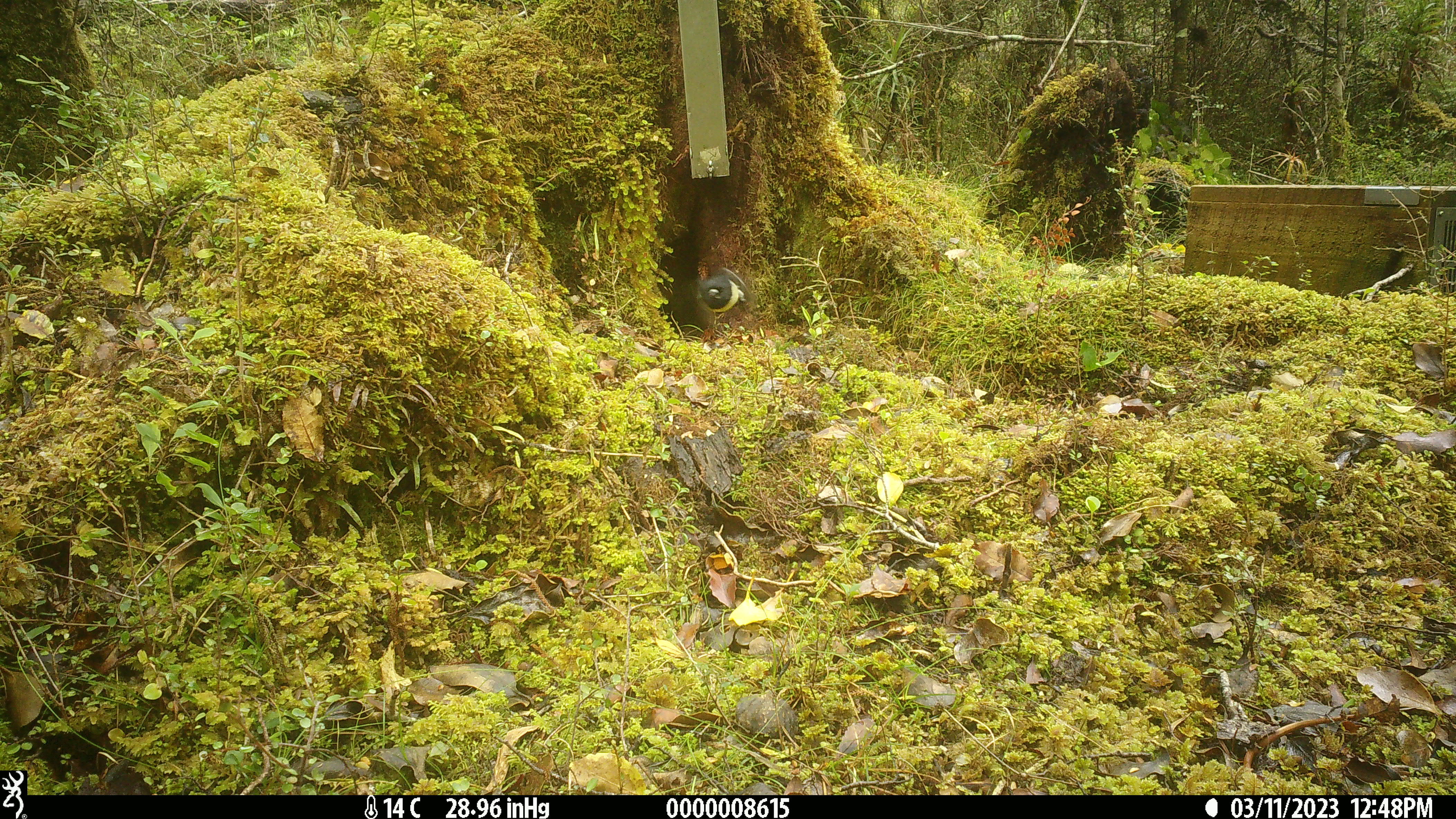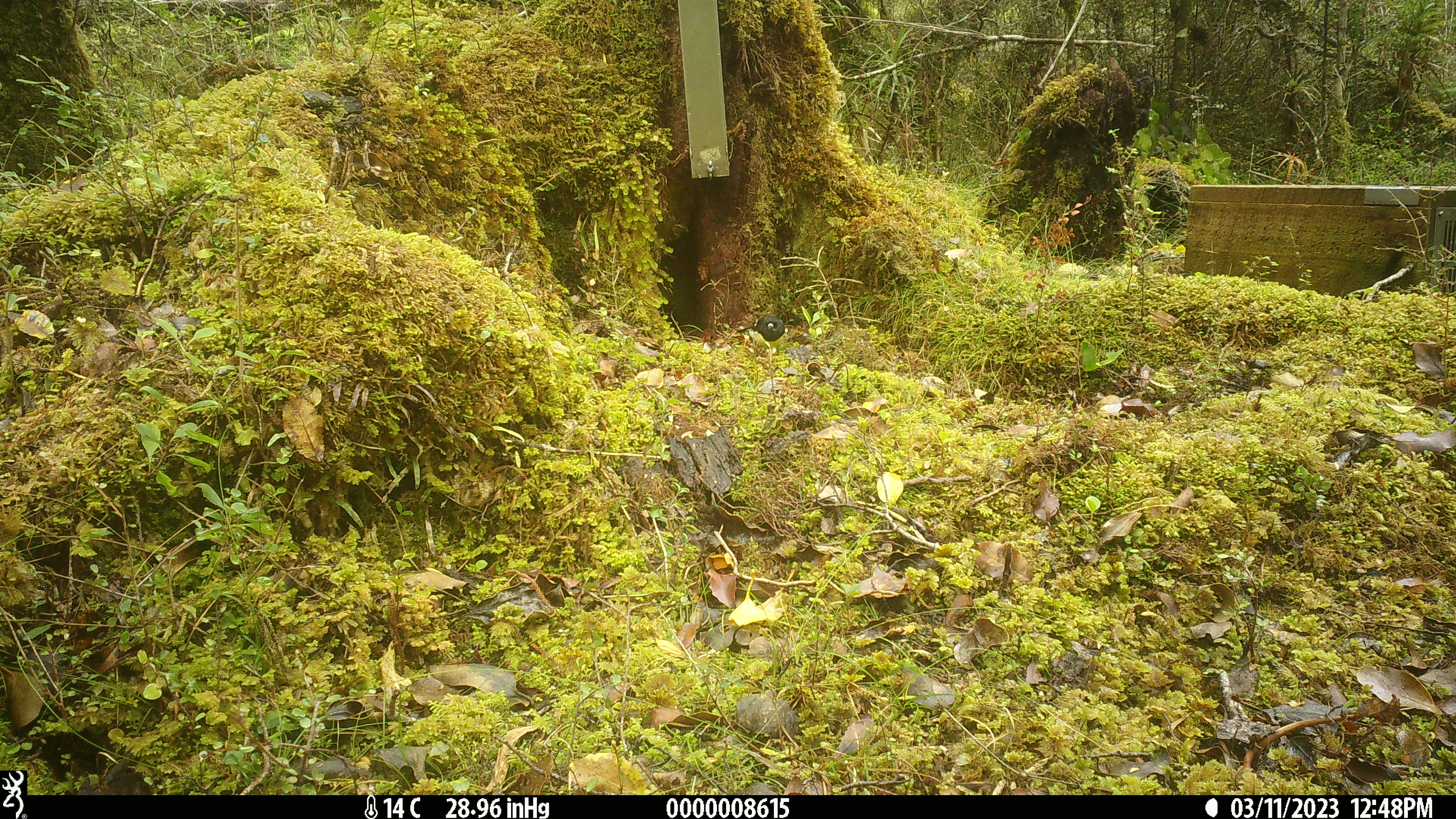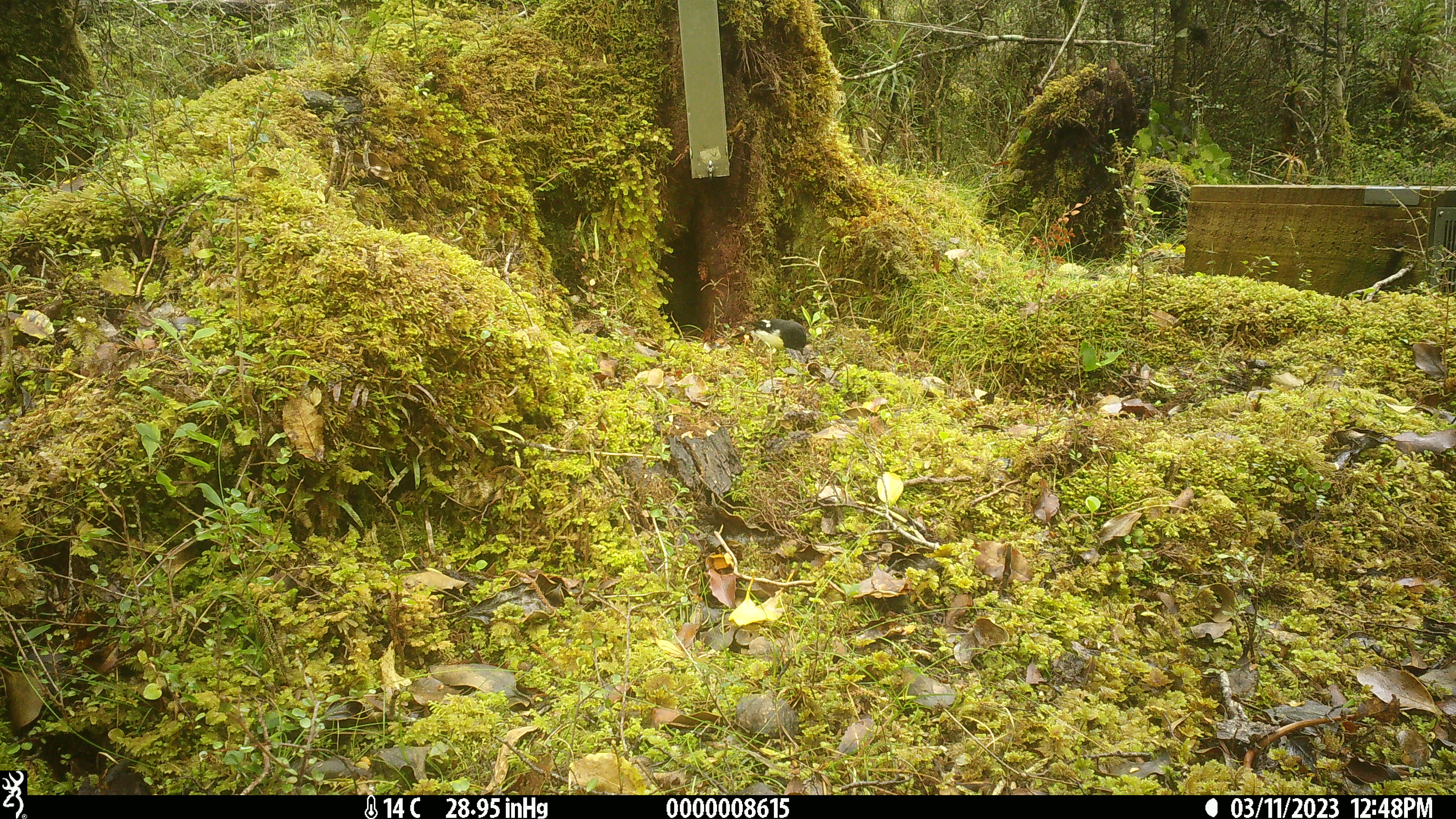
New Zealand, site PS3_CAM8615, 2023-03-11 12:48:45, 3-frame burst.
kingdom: Animalia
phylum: Chordata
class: Aves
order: Passeriformes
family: Petroicidae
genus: Petroica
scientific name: Petroica macrocephala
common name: tomtit